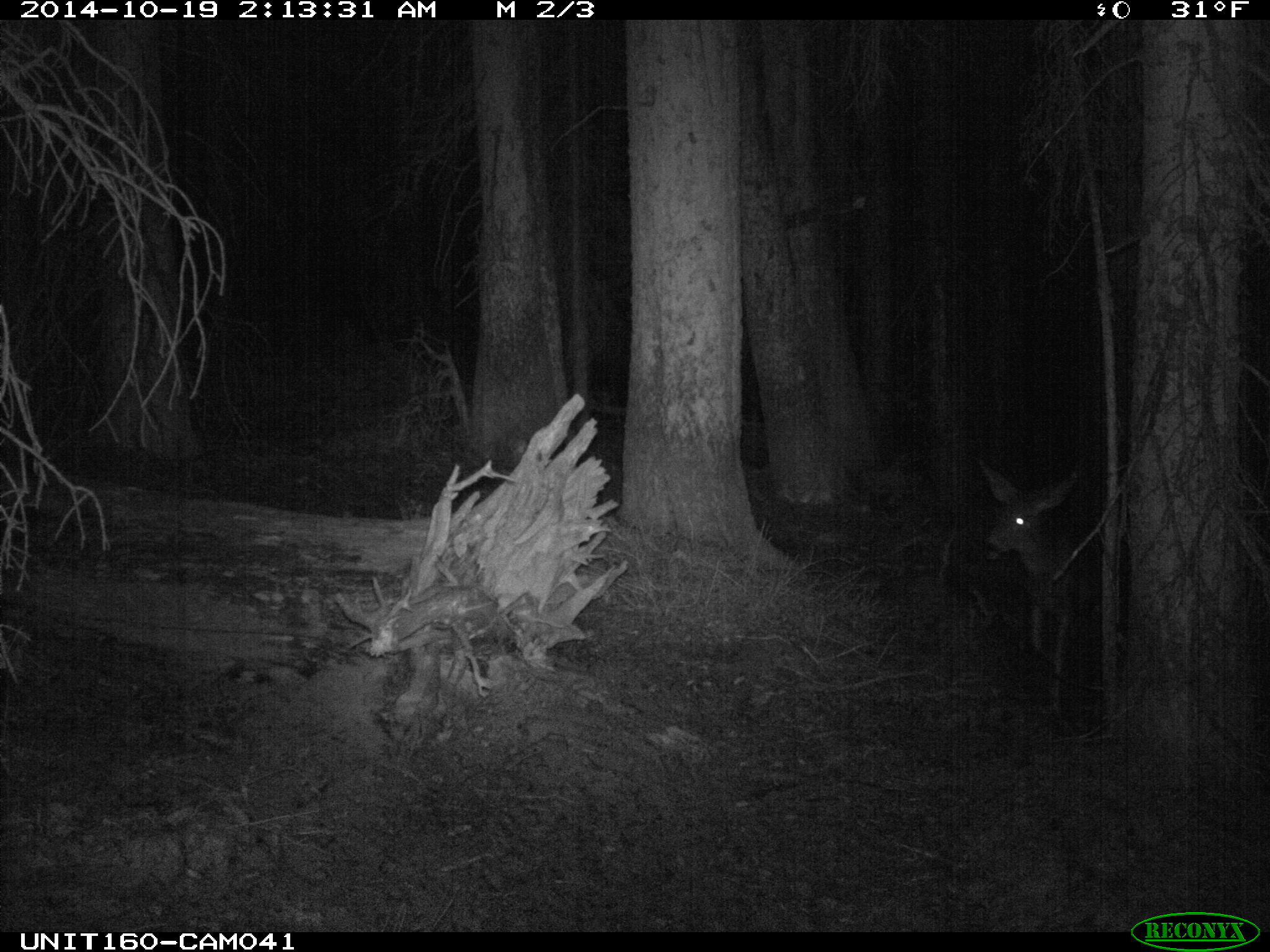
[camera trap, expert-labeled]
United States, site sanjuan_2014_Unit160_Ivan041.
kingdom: Animalia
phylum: Chordata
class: Mammalia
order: Artiodactyla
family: Cervidae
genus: Odocoileus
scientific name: Odocoileus hemionus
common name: mule deer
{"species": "Odocoileus hemionus (mule deer)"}